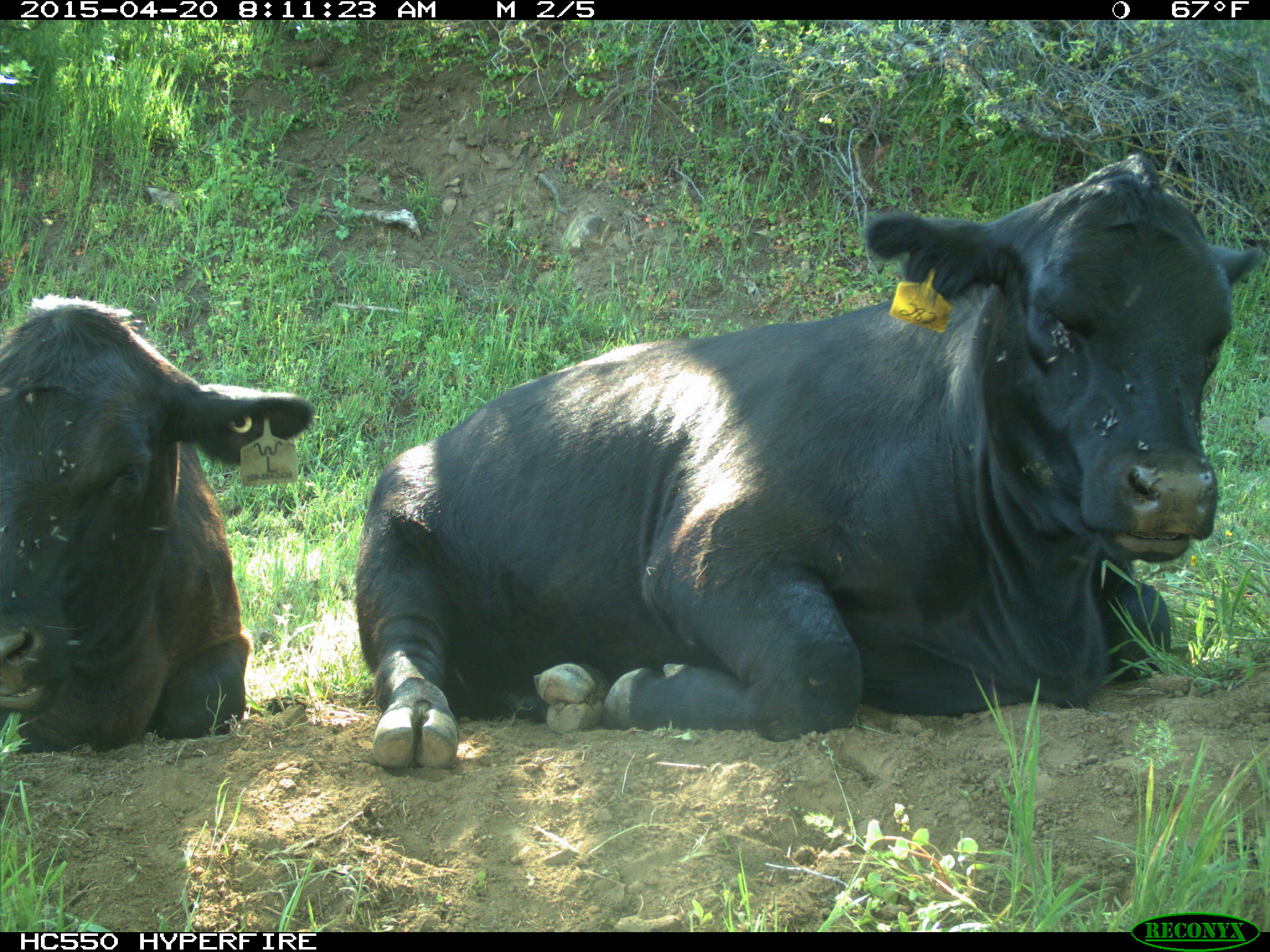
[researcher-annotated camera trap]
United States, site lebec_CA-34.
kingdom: Animalia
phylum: Chordata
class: Mammalia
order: Artiodactyla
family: Bovidae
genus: Bos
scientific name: Bos taurus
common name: domestic cow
Bos taurus (domestic cow).